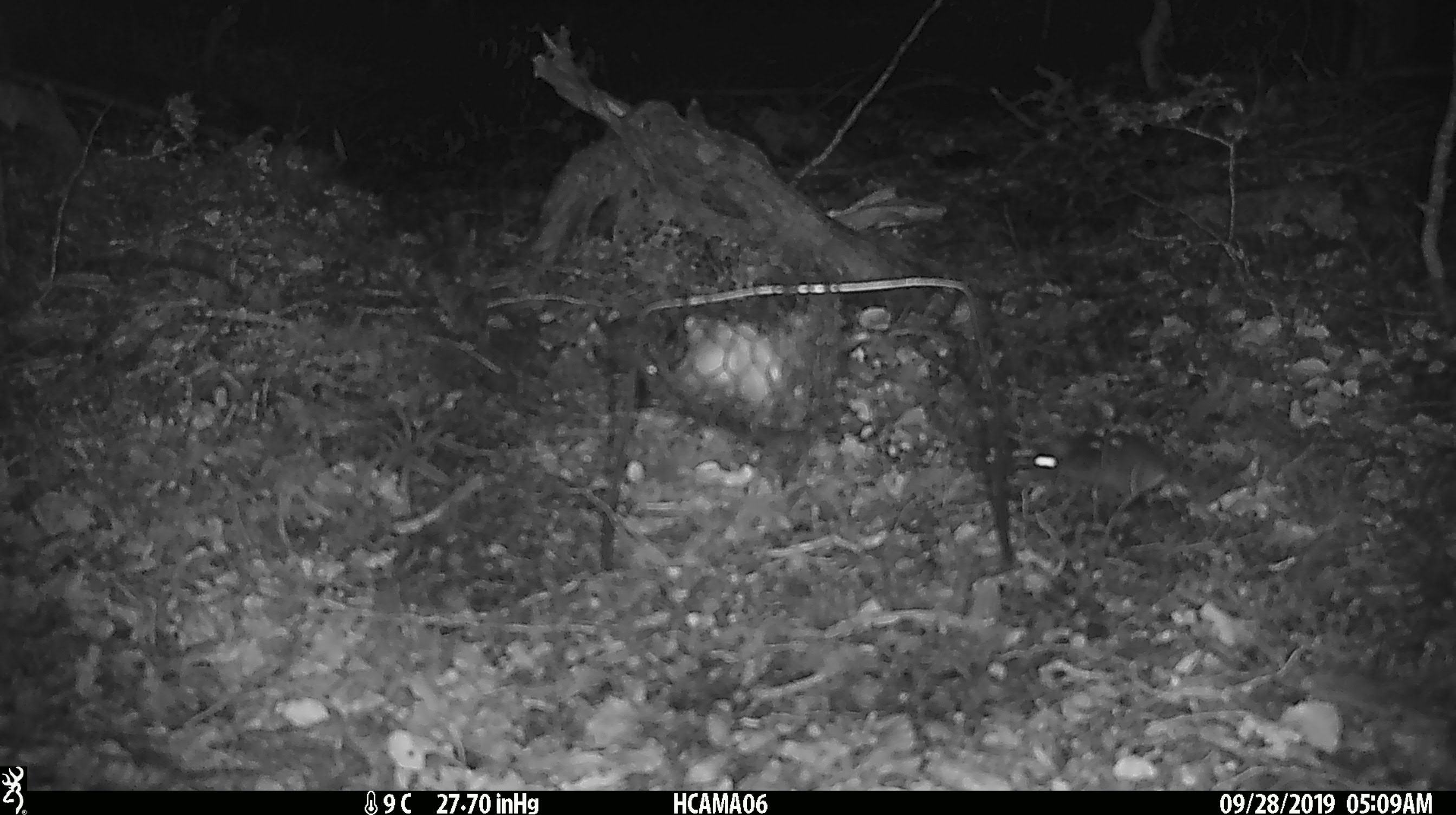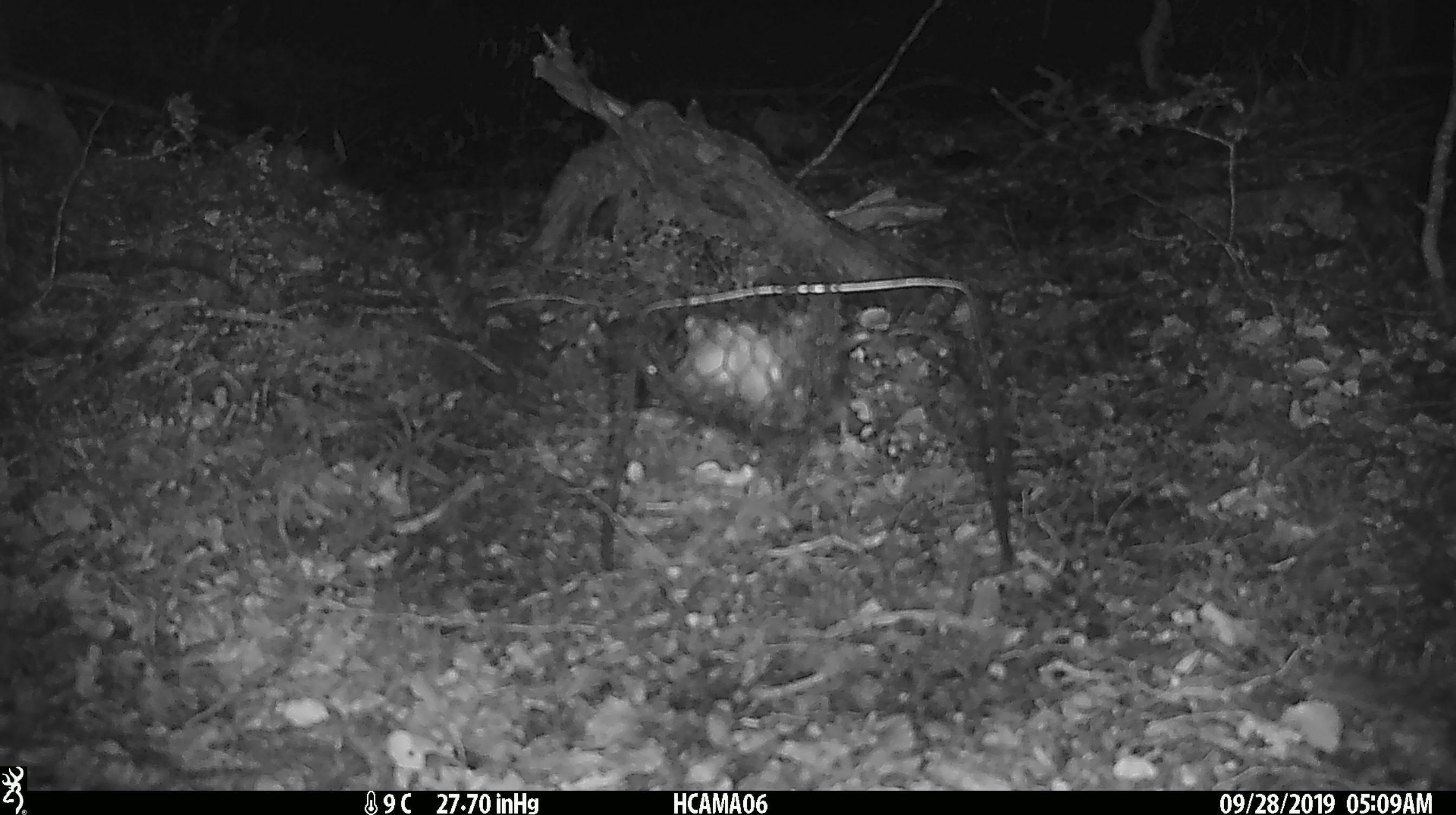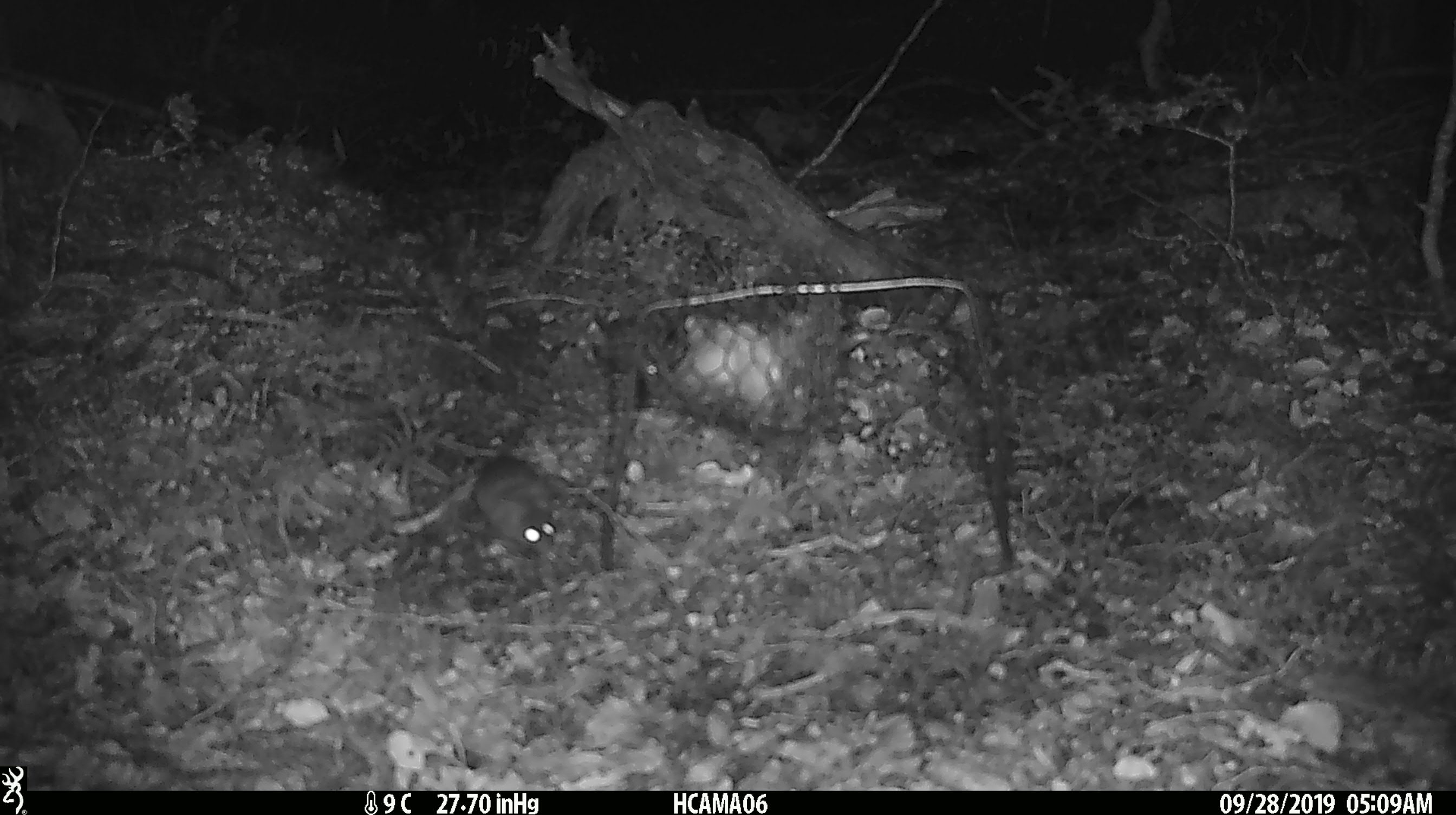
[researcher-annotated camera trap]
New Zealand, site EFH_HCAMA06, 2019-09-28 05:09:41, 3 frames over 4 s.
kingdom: Animalia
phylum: Chordata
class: Mammalia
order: Rodentia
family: Muridae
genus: Mus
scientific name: Mus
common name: mouse